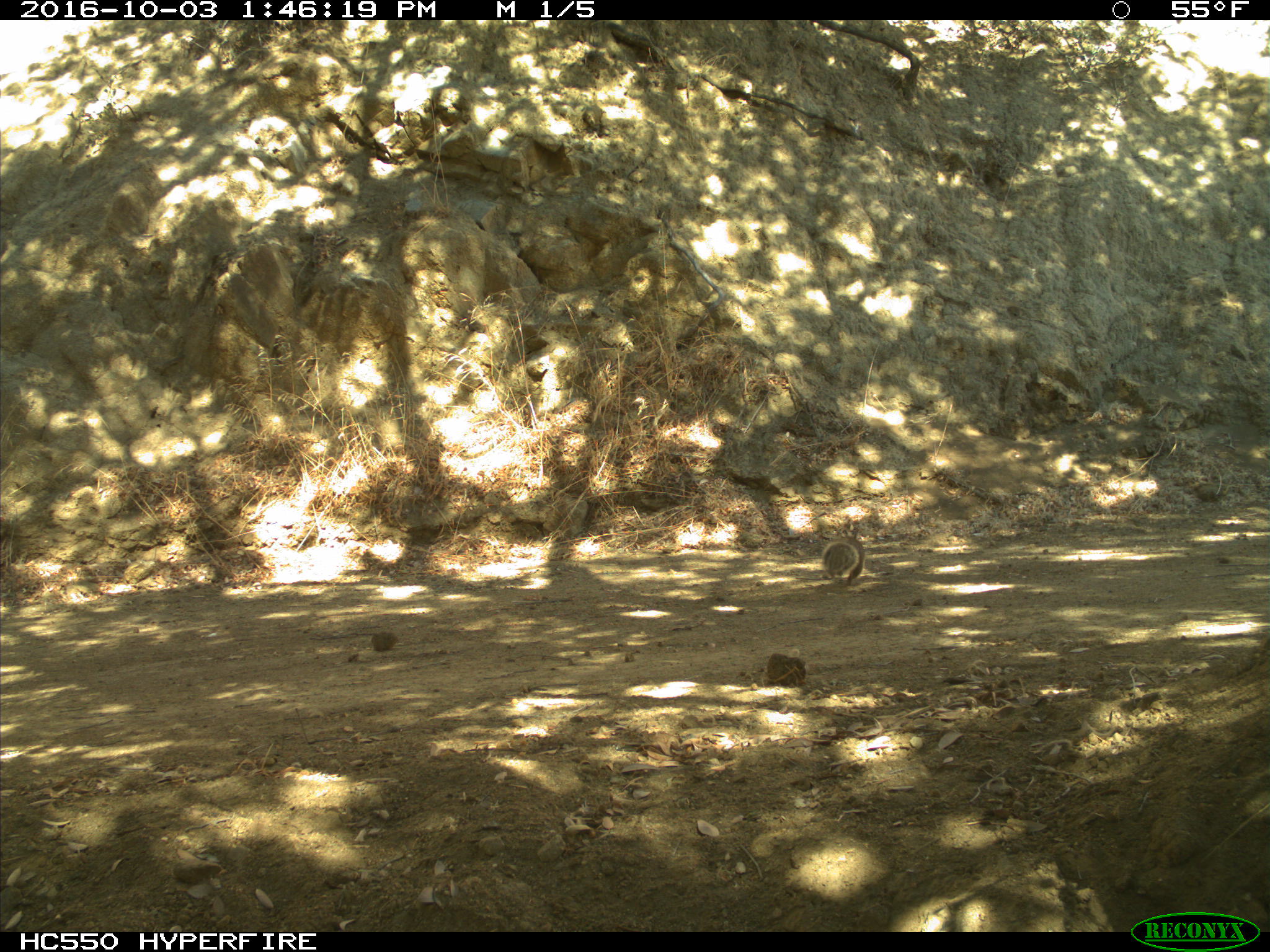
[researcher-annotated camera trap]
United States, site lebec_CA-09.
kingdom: Animalia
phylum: Chordata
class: Mammalia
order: Rodentia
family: Sciuridae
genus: Otospermophilus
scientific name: Otospermophilus beecheyi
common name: california ground squirrel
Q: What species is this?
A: Otospermophilus beecheyi (california ground squirrel).